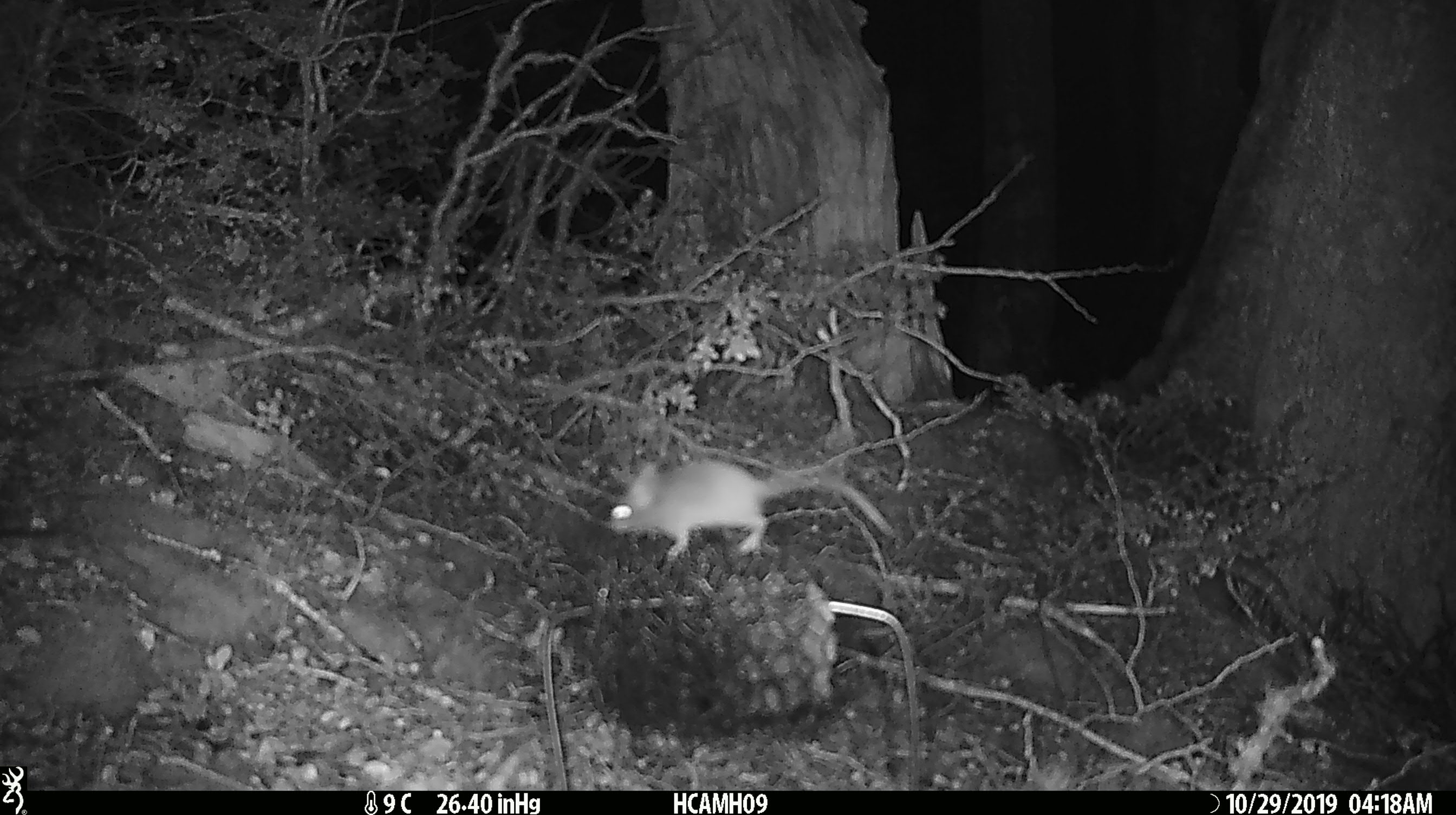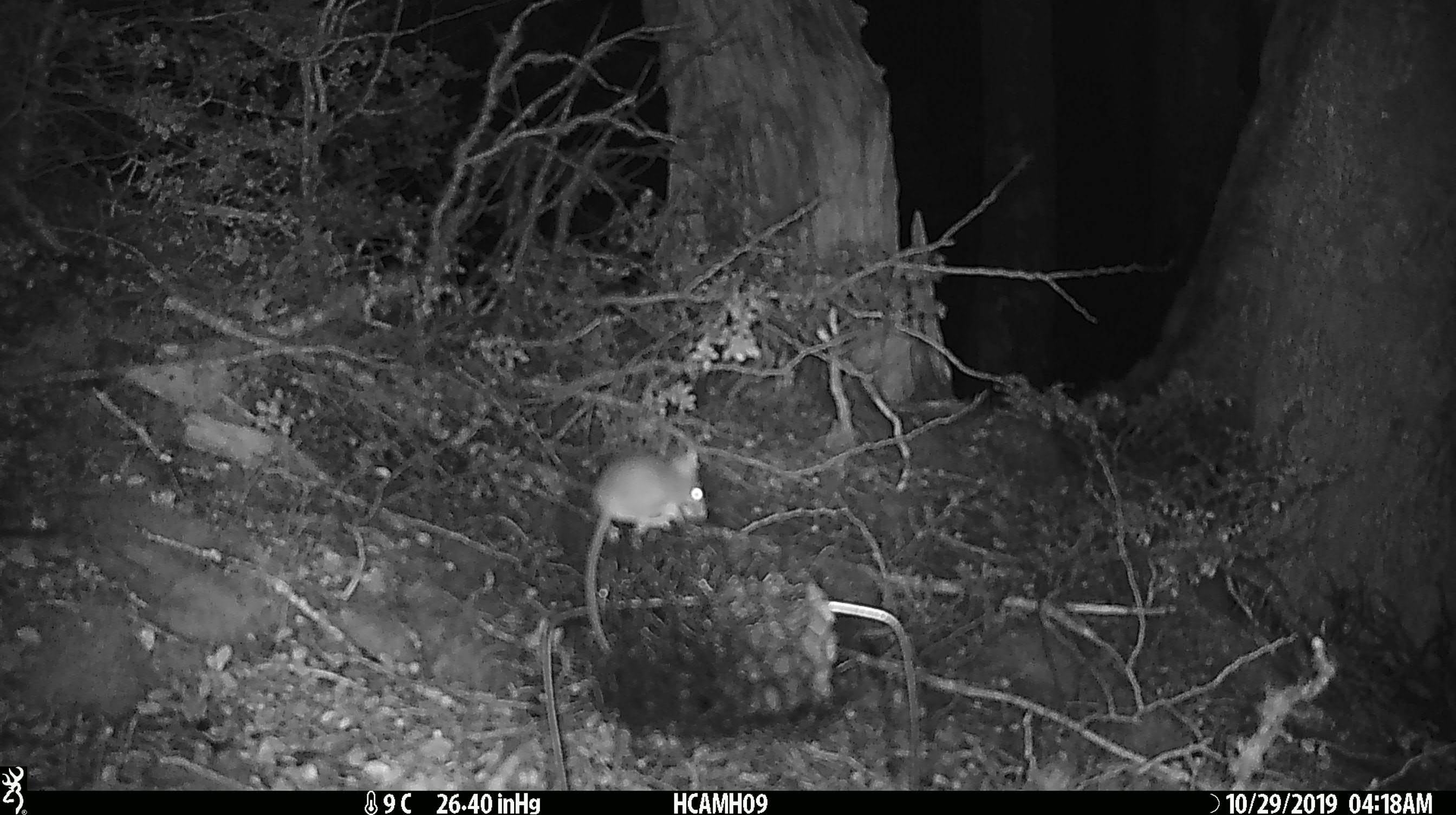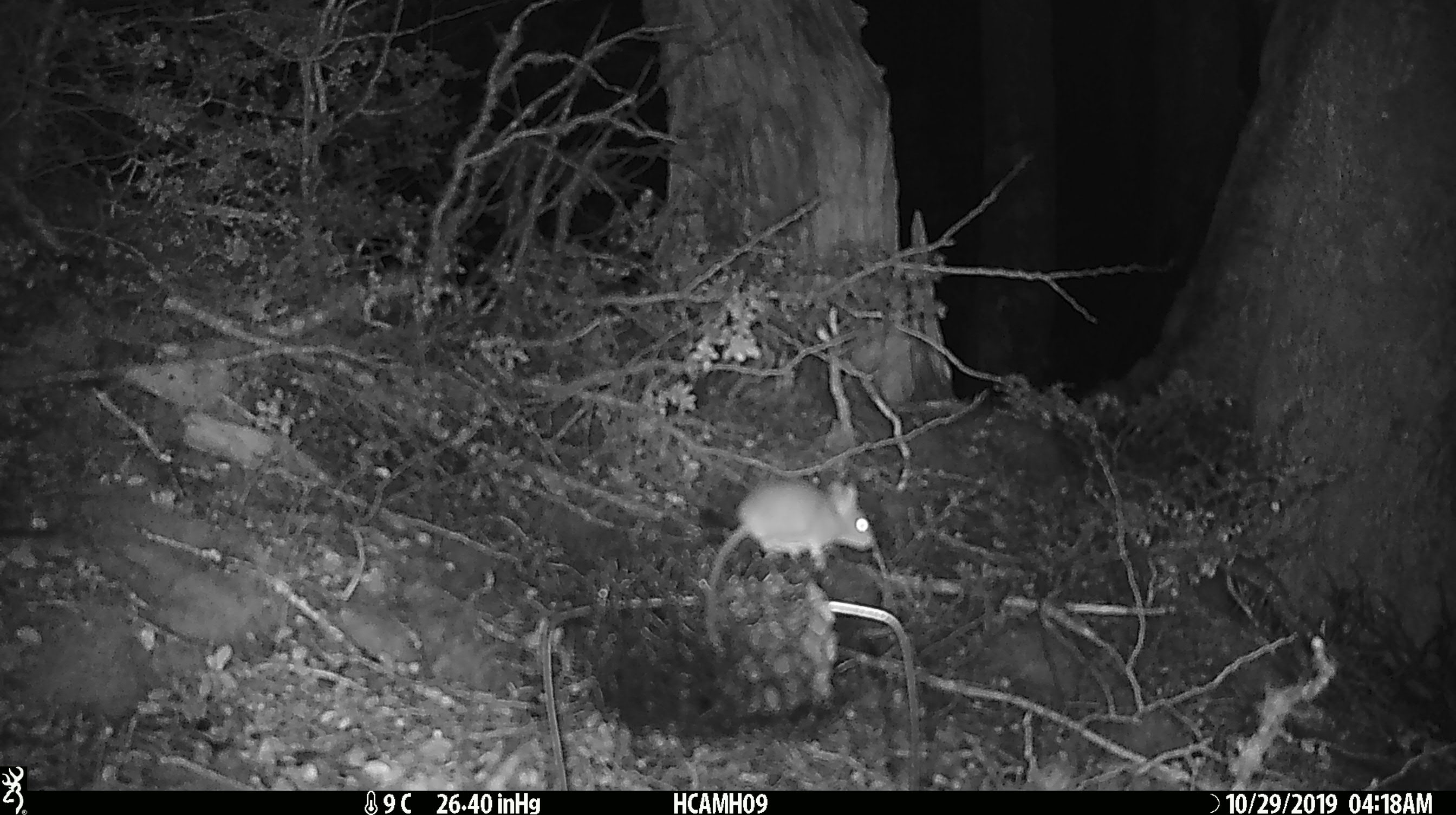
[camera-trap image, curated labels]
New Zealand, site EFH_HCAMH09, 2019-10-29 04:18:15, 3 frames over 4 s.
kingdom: Animalia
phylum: Chordata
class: Mammalia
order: Rodentia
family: Muridae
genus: Mus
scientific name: Mus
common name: mouse